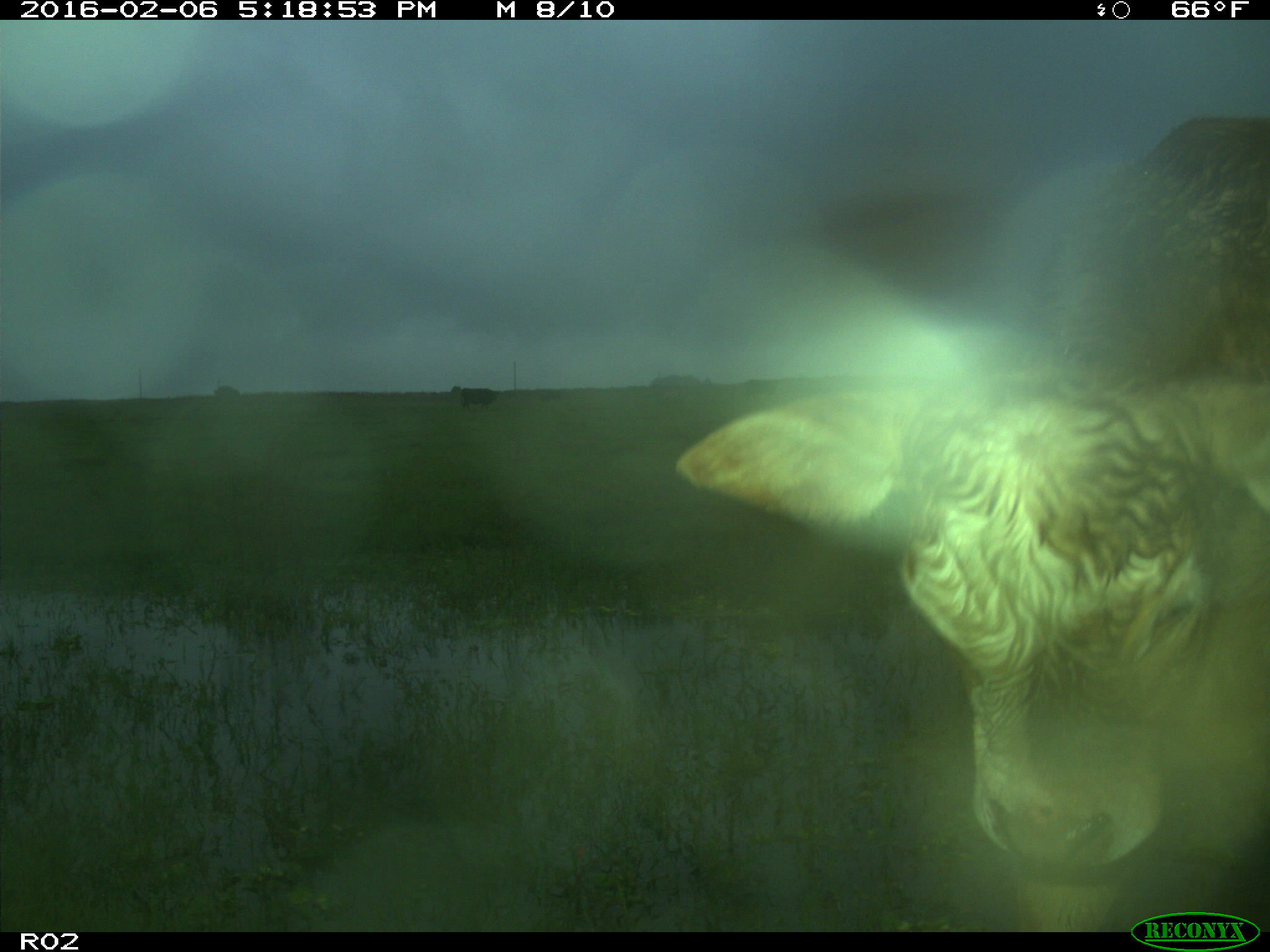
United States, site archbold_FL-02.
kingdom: Animalia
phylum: Chordata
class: Mammalia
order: Artiodactyla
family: Bovidae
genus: Bos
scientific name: Bos taurus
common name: domestic cow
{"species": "Bos taurus (domestic cow)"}